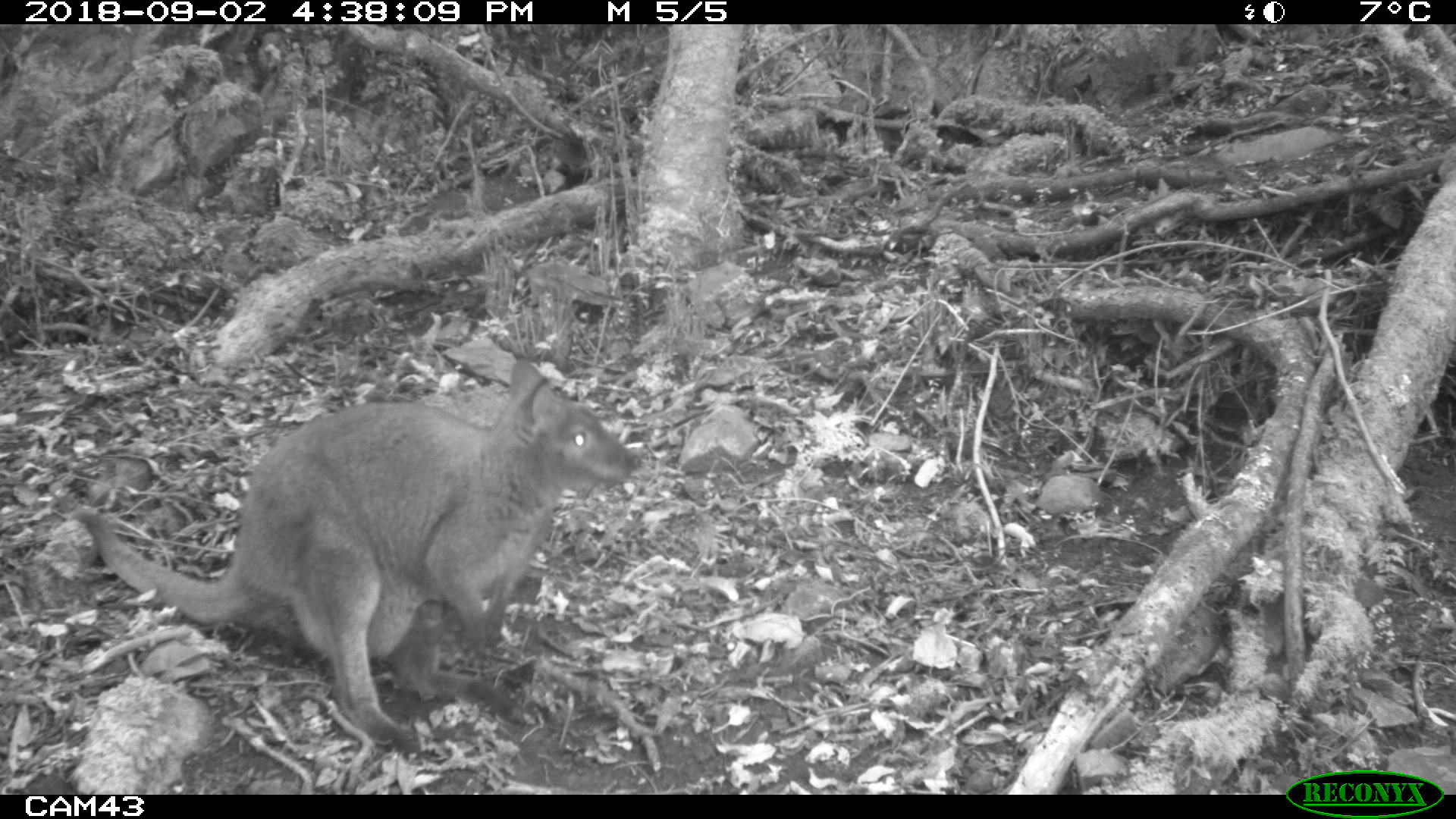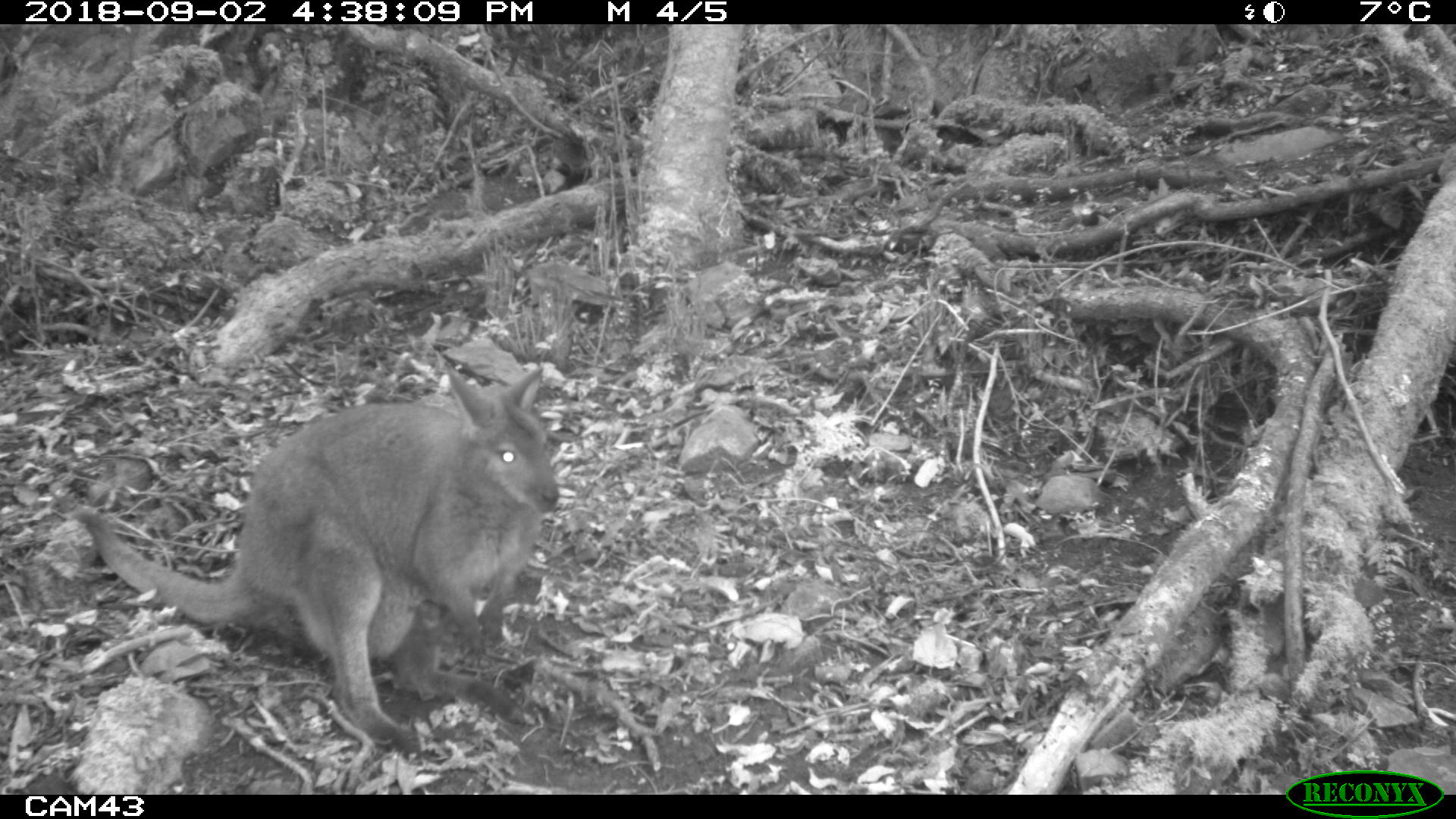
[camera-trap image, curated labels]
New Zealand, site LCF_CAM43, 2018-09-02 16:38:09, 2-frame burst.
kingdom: Animalia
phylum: Chordata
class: Mammalia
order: Diprotodontia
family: Macropodidae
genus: Notamacropus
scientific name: Notamacropus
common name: wallaby